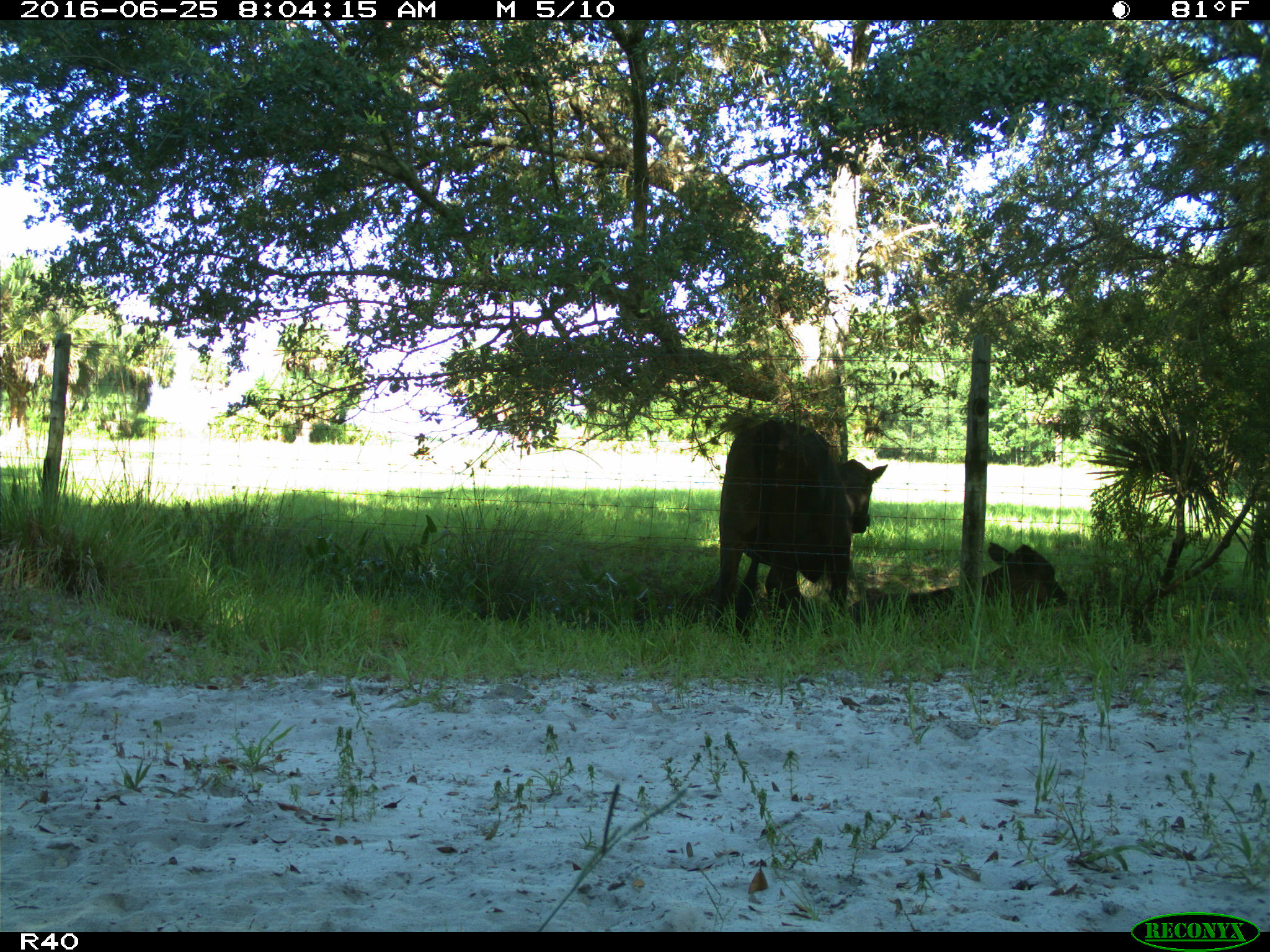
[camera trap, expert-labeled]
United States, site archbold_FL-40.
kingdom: Animalia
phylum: Chordata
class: Mammalia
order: Artiodactyla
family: Bovidae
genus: Bos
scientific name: Bos taurus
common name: domestic cow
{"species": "Bos taurus (domestic cow)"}